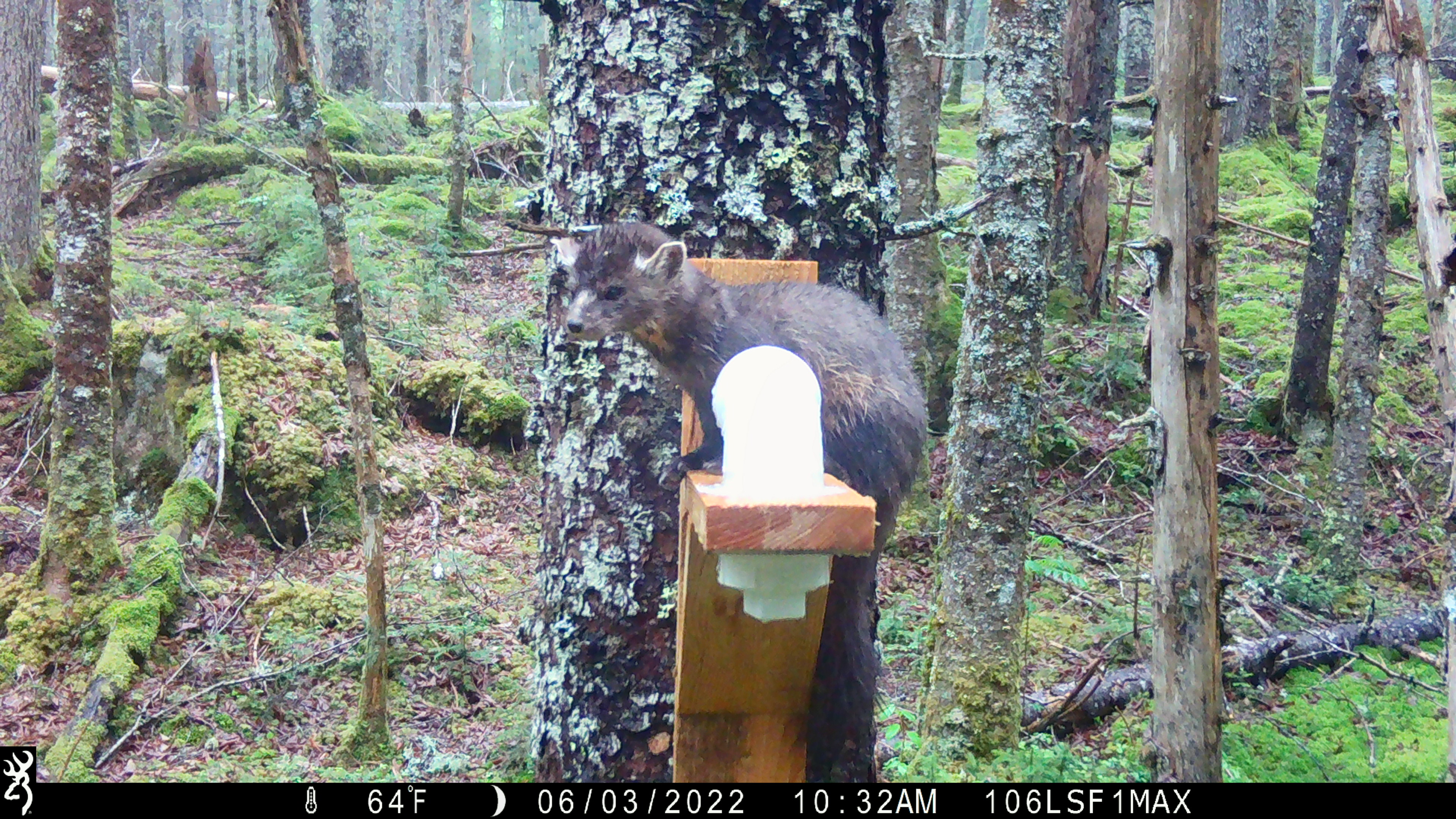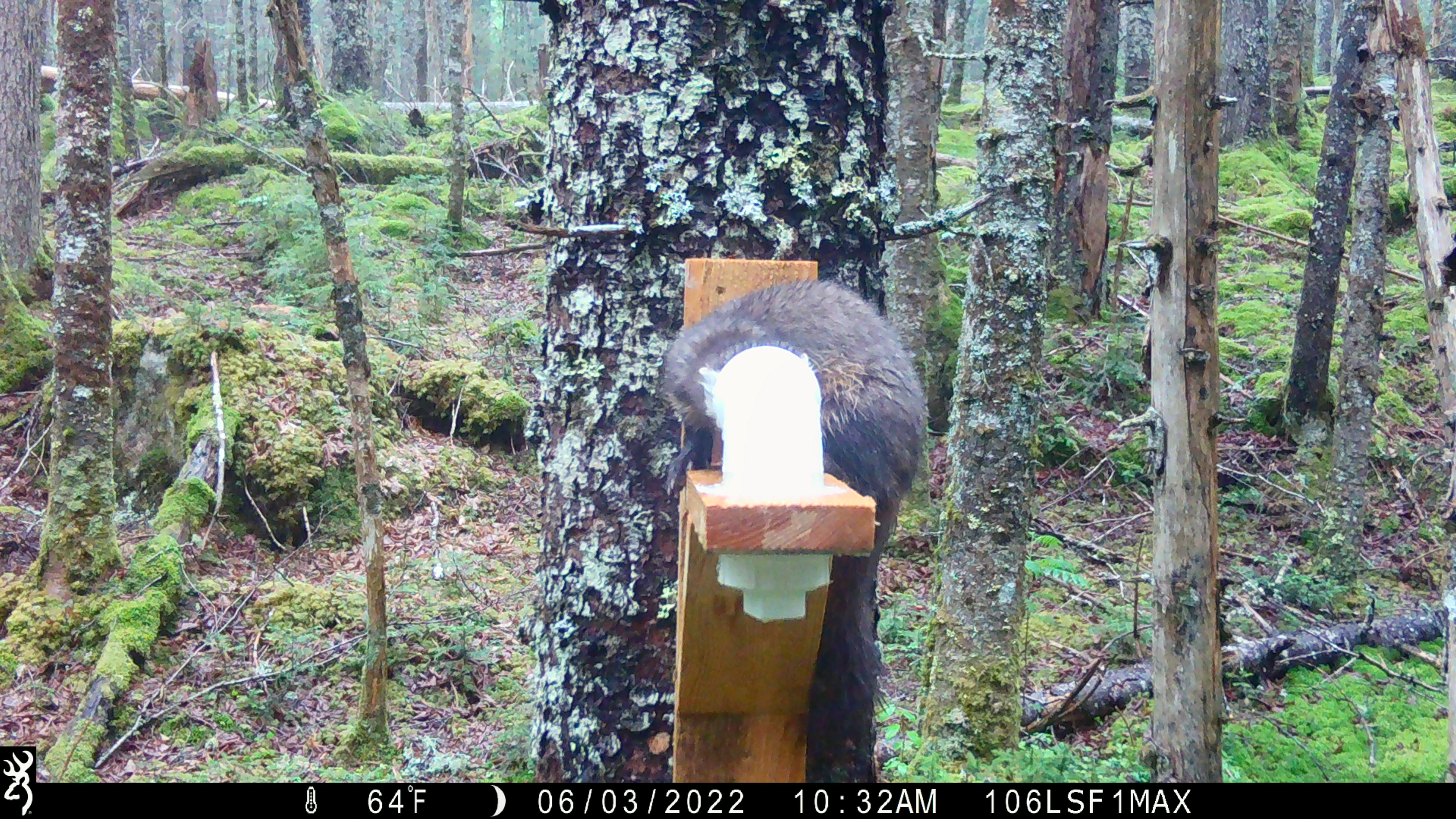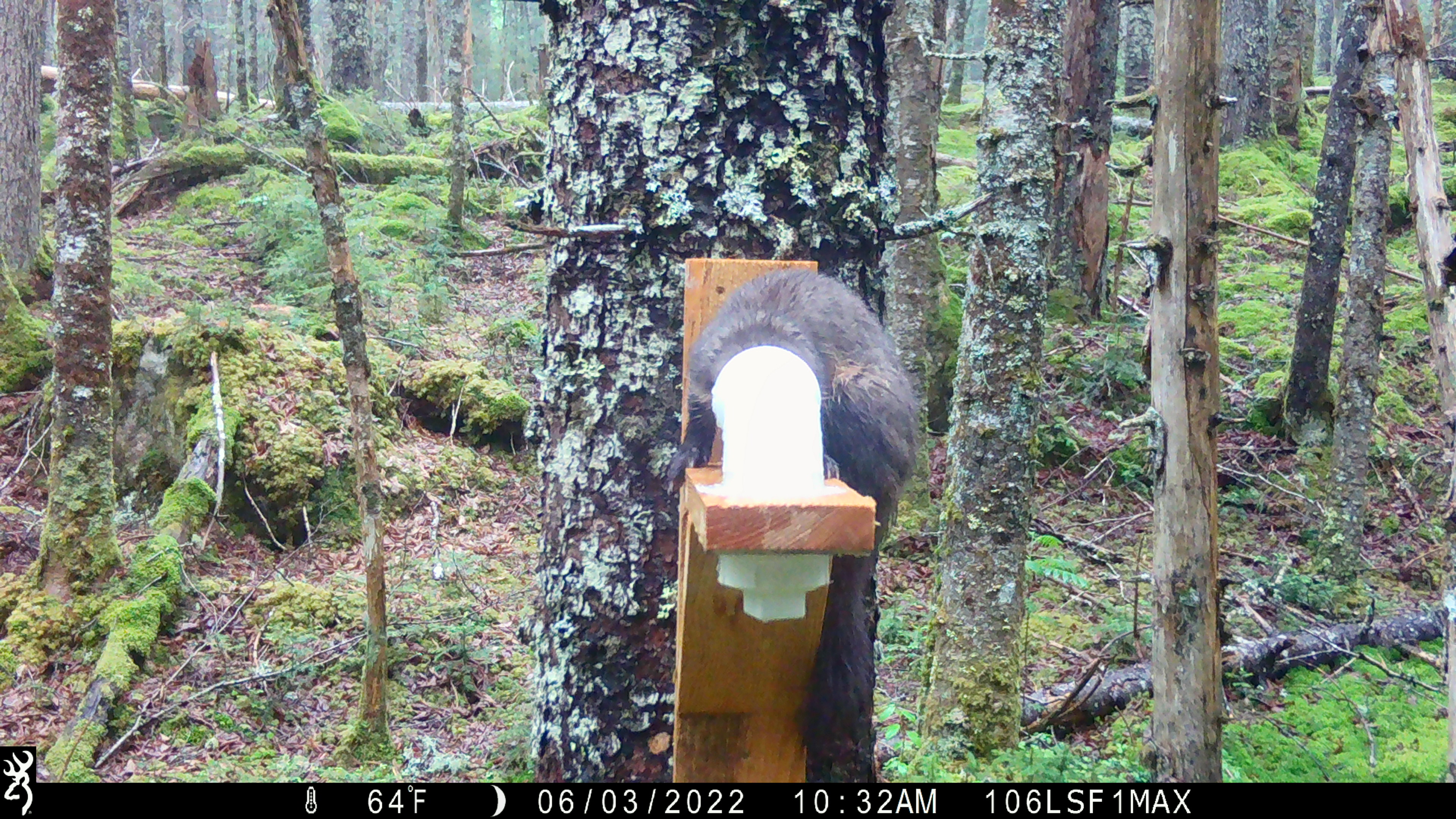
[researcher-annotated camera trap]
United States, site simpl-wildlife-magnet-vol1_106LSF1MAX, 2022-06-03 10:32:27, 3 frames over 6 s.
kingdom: Animalia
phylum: Chordata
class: Mammalia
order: Carnivora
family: Mustelidae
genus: Martes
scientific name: Martes americana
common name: american marten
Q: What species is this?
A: American marten (Martes americana).